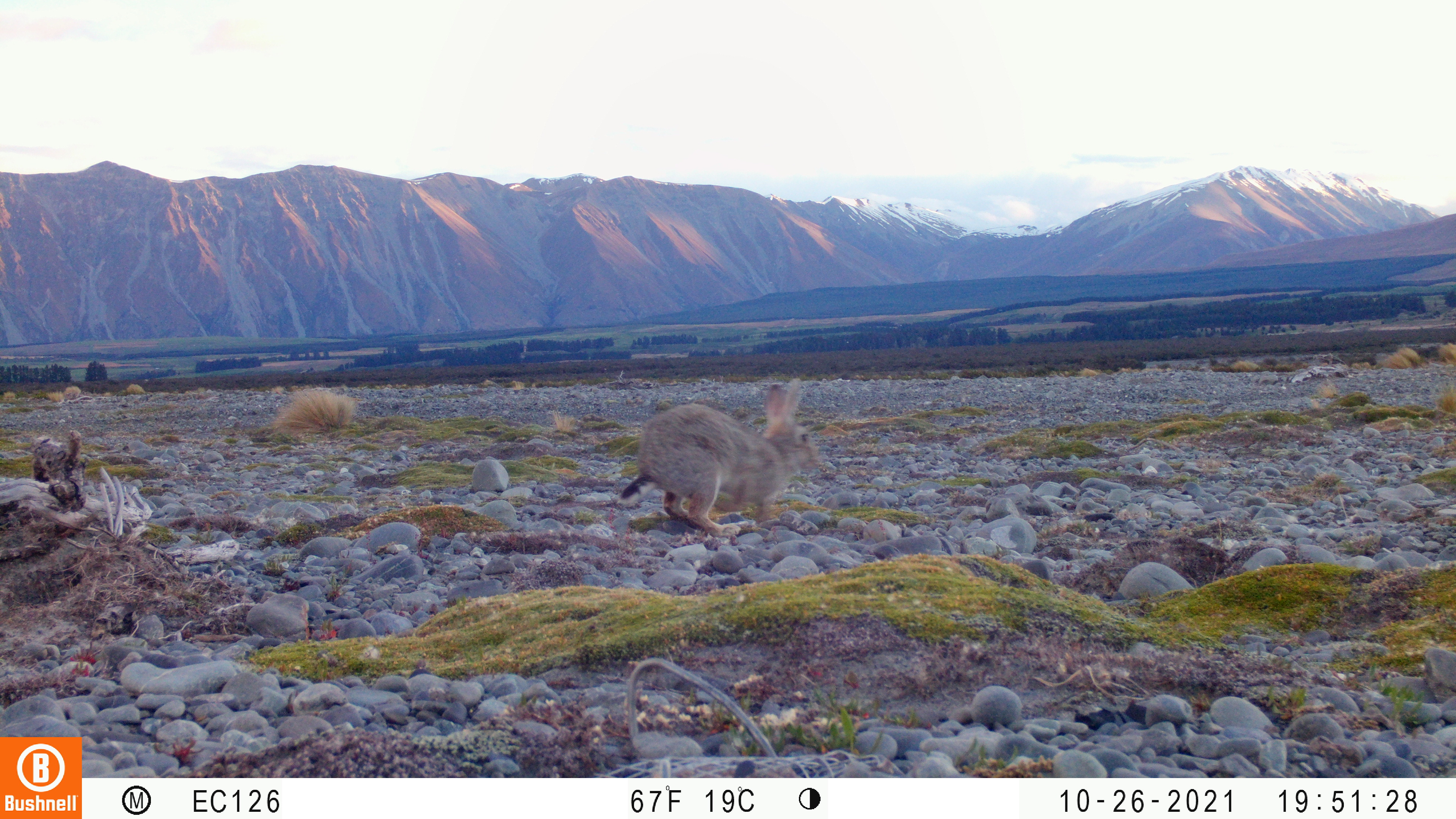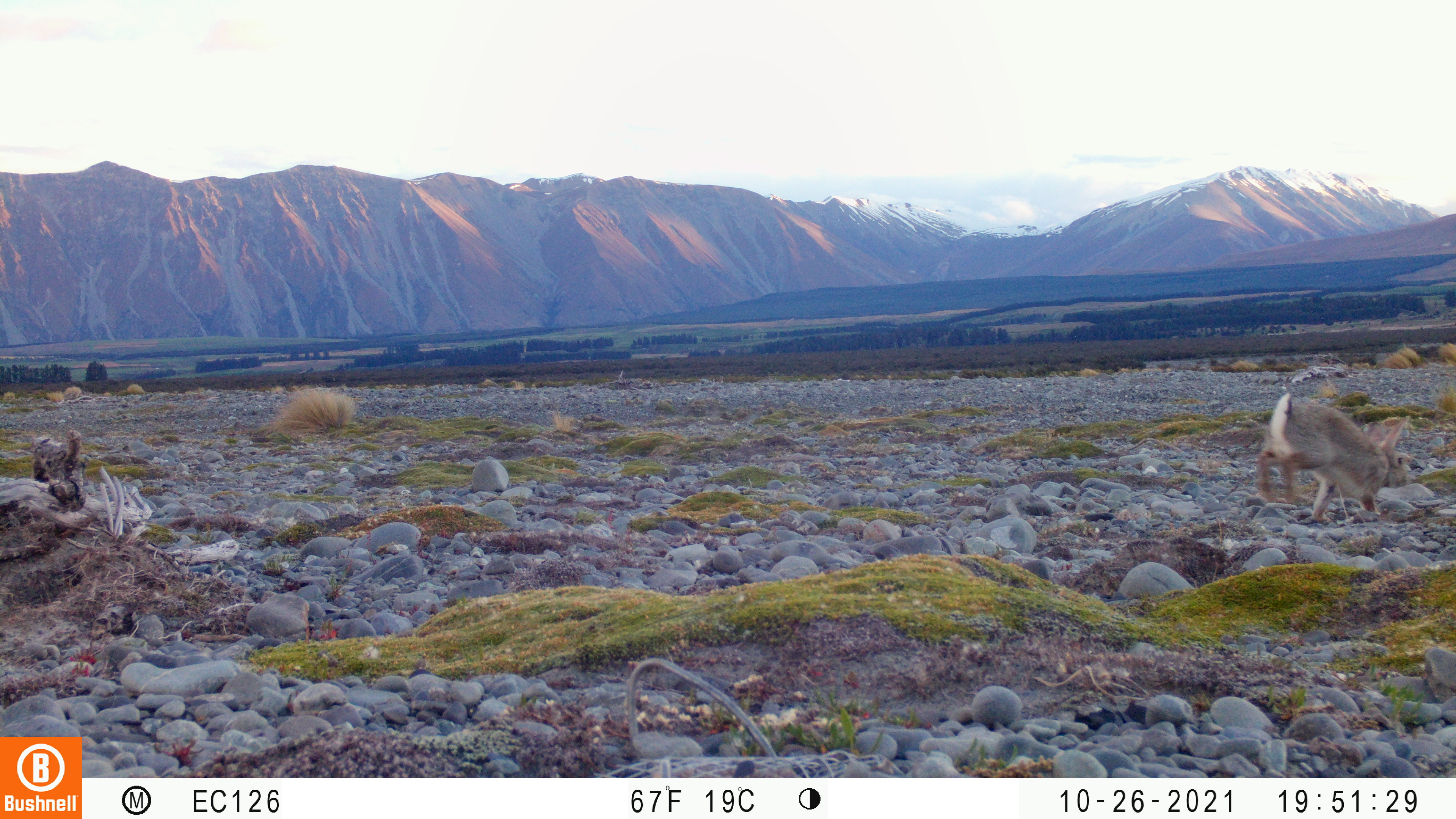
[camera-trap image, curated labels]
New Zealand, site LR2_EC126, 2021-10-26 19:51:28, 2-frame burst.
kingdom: Animalia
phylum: Chordata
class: Mammalia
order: Lagomorpha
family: Leporidae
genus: Oryctolagus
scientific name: Oryctolagus cuniculus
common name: european rabbit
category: rabbit